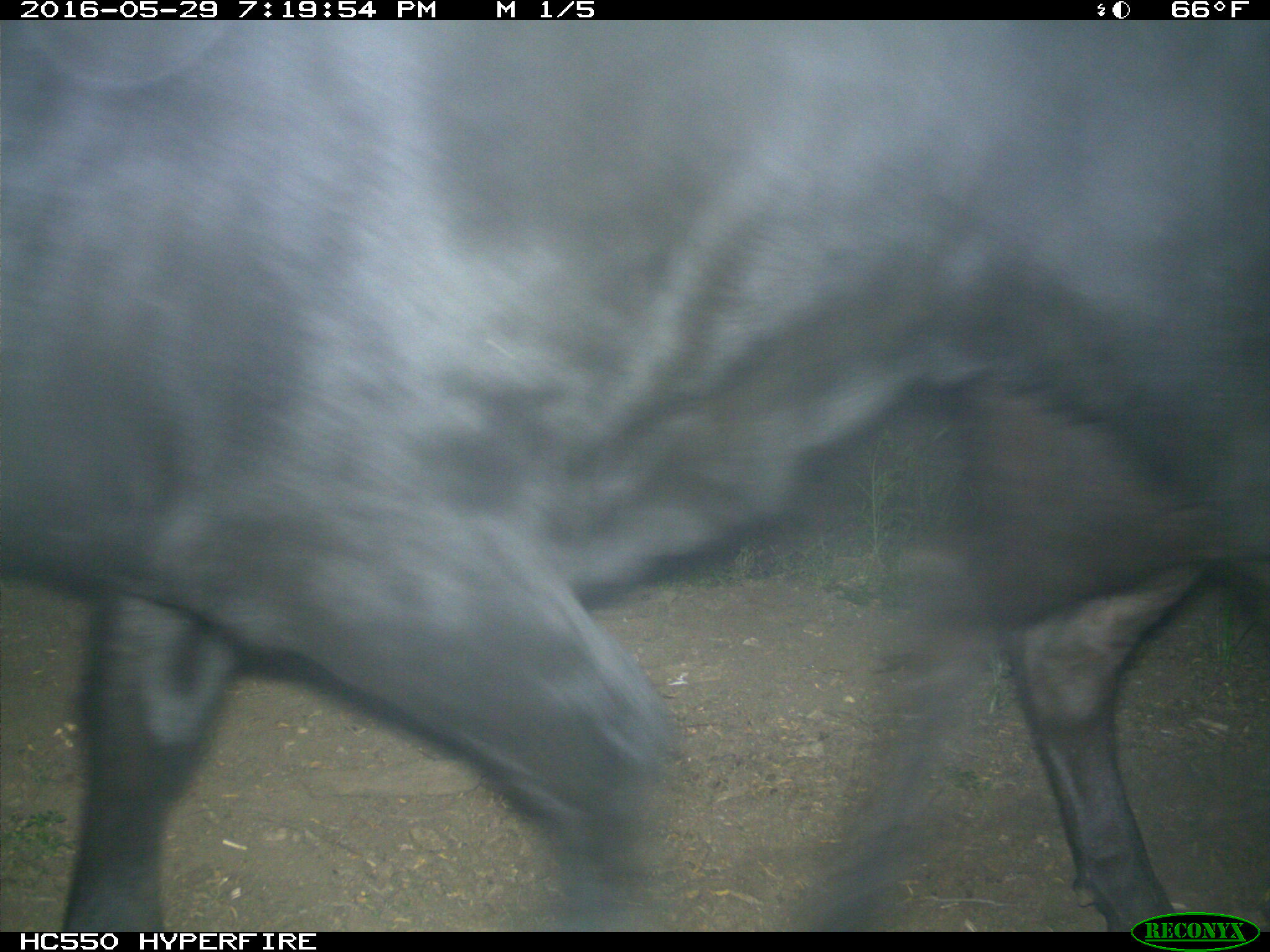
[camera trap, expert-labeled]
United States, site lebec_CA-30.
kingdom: Animalia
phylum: Chordata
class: Mammalia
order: Artiodactyla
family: Bovidae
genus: Bos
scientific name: Bos taurus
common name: domestic cow